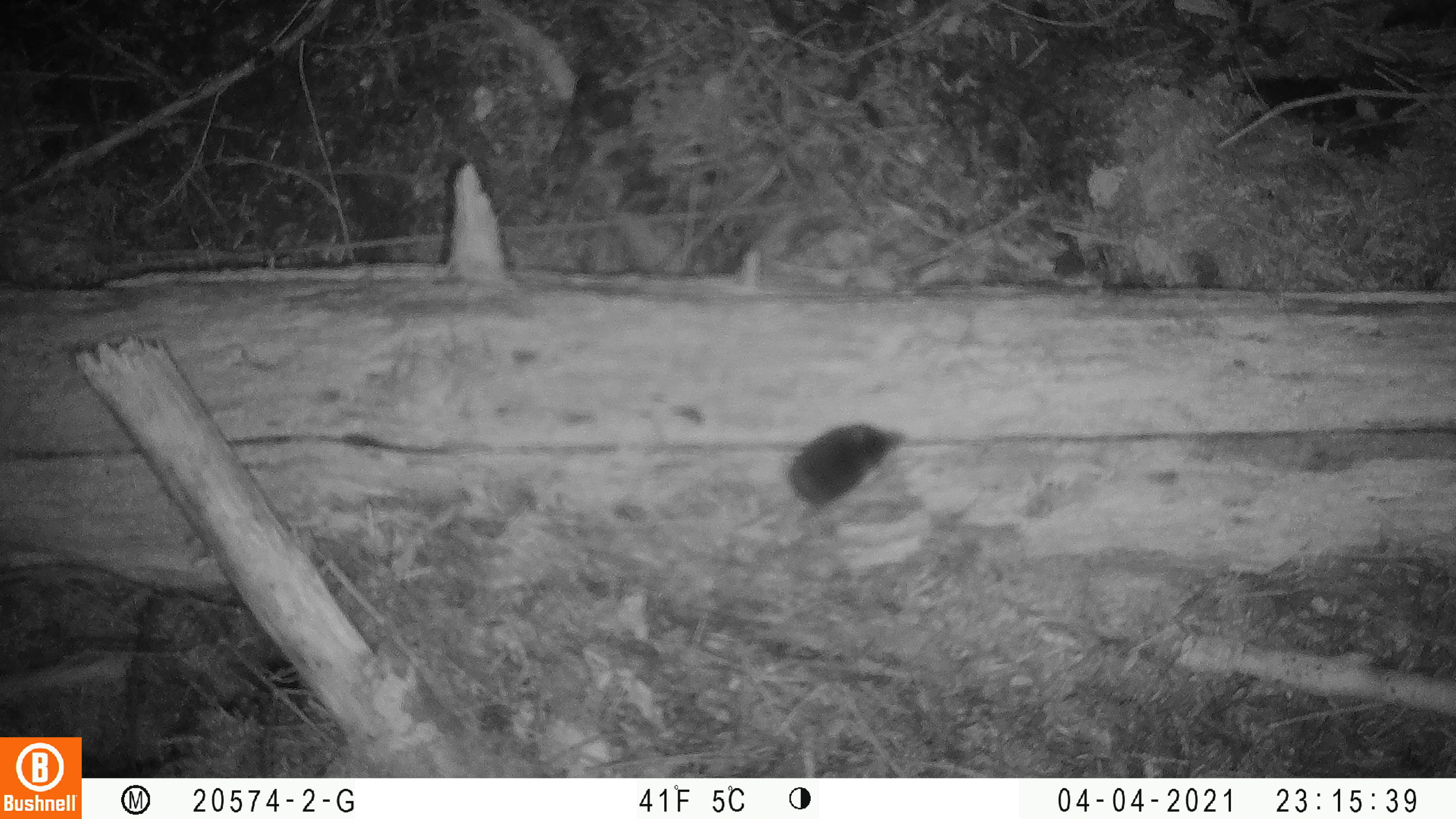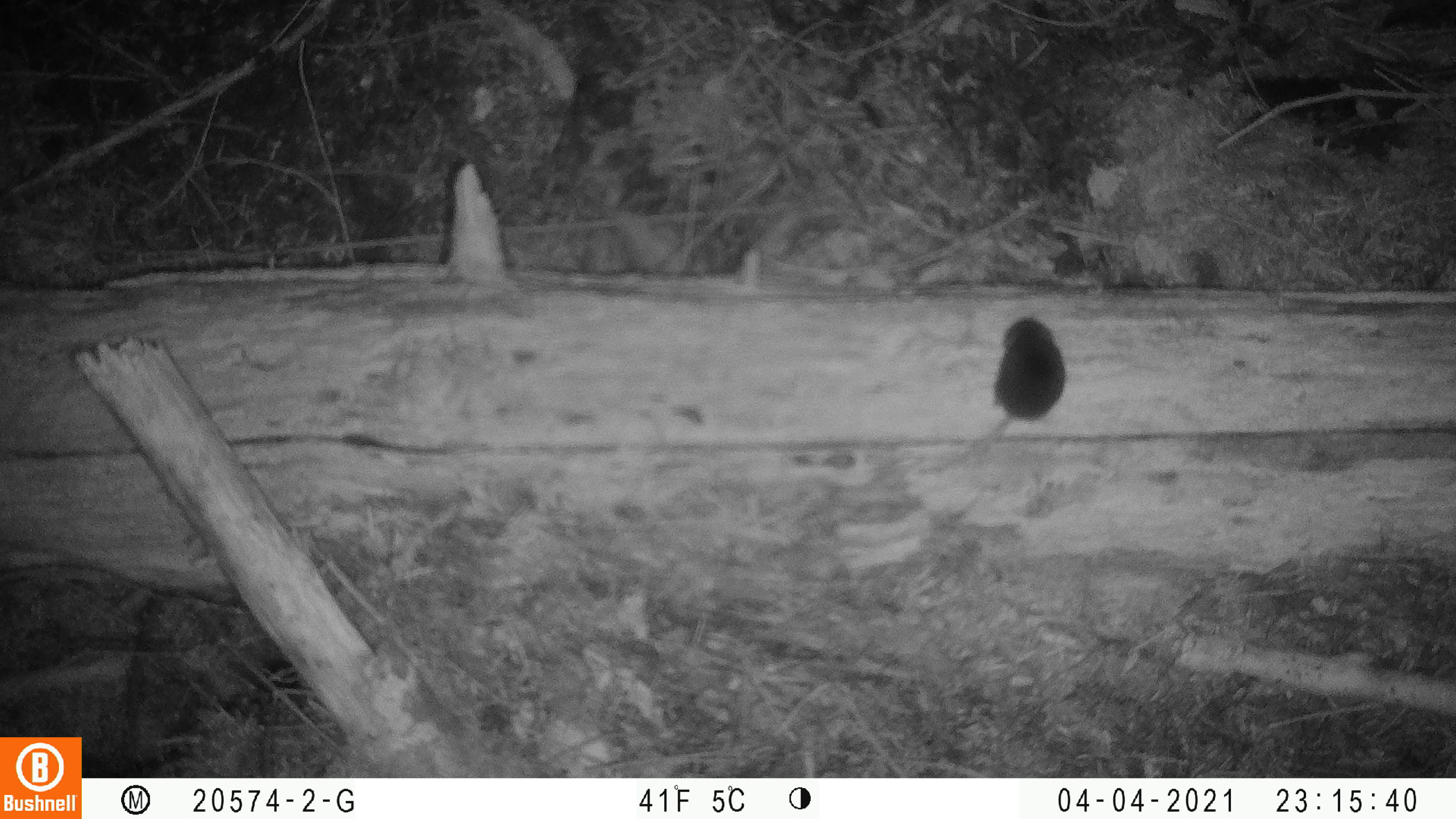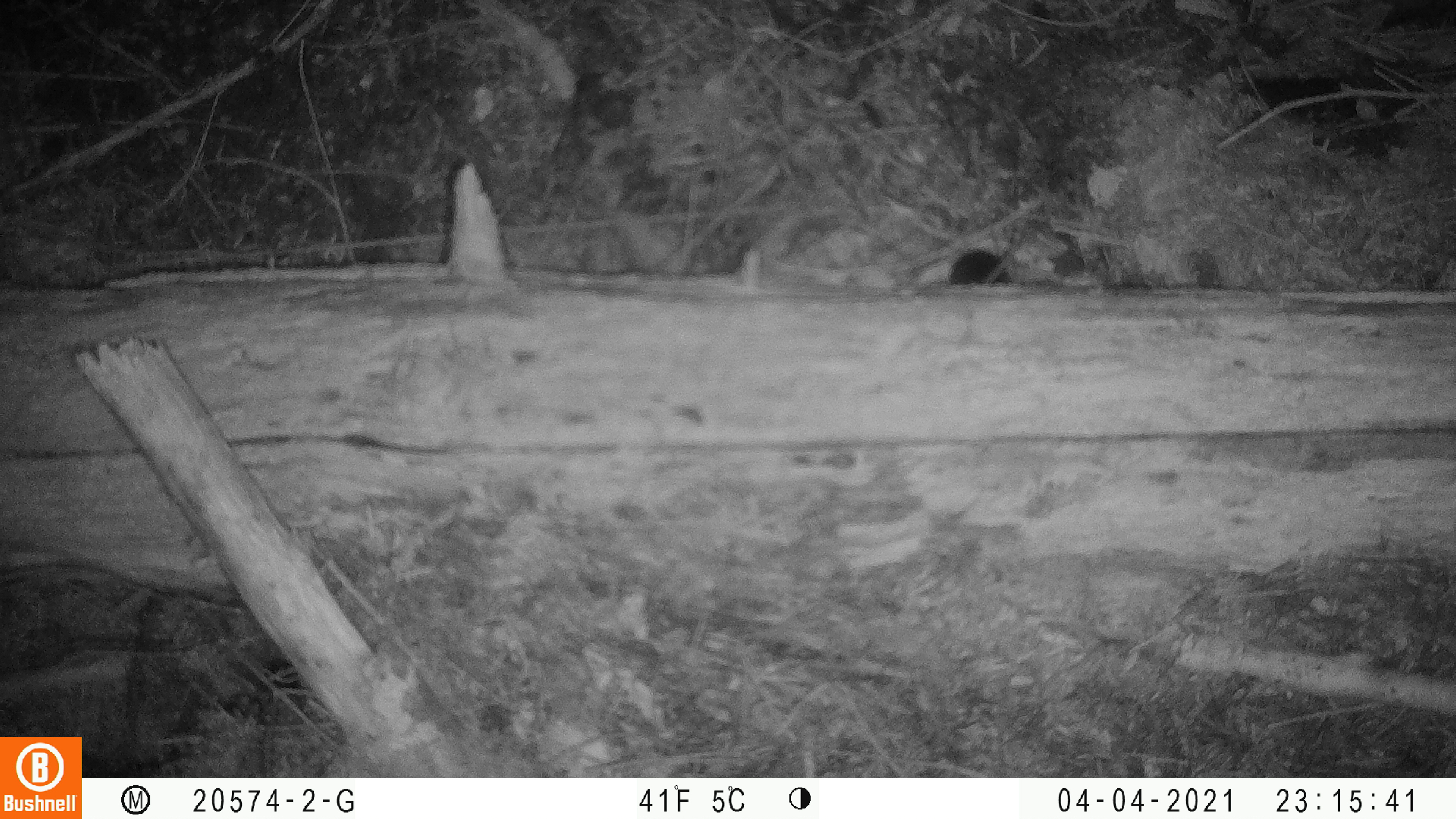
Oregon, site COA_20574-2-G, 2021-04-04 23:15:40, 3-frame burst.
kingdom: Animalia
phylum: Chordata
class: Mammalia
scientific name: Mammalia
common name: small mammal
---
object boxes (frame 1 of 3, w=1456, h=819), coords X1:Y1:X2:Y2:
small mammal: 735:420:906:534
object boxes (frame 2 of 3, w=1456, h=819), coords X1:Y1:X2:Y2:
small mammal: 945:310:1071:473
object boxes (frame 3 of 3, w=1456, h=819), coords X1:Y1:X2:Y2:
small mammal: 946:213:1052:292